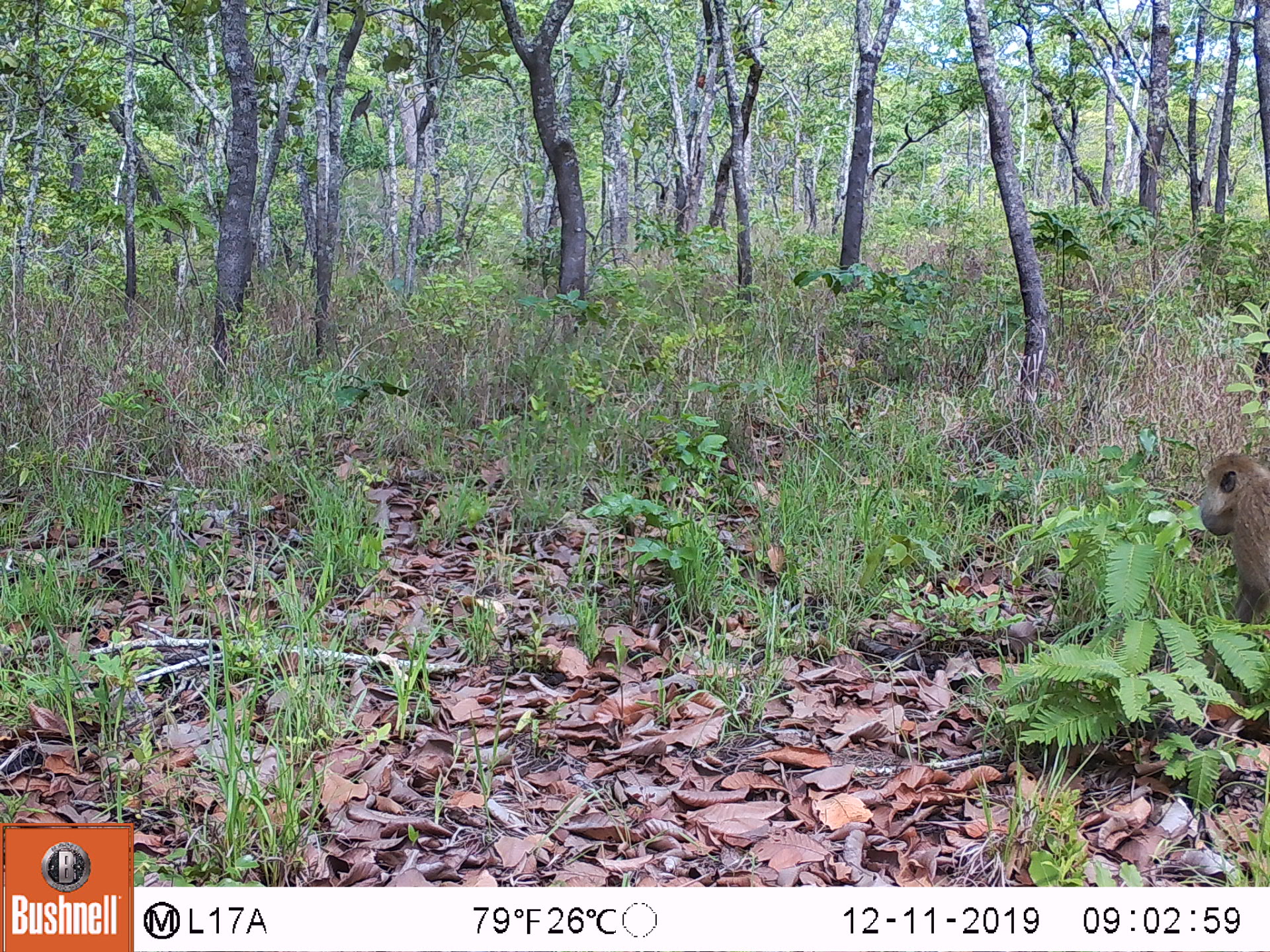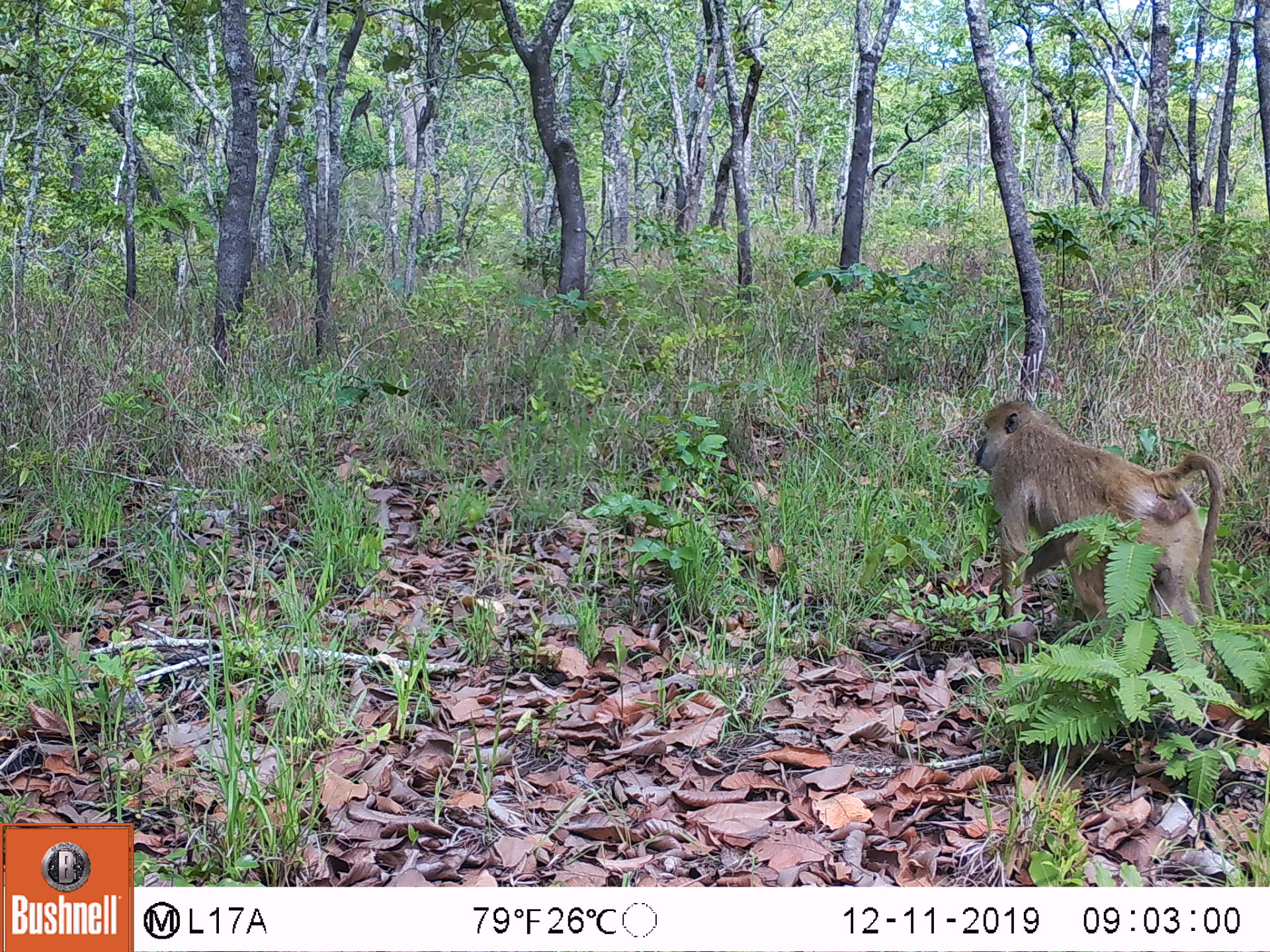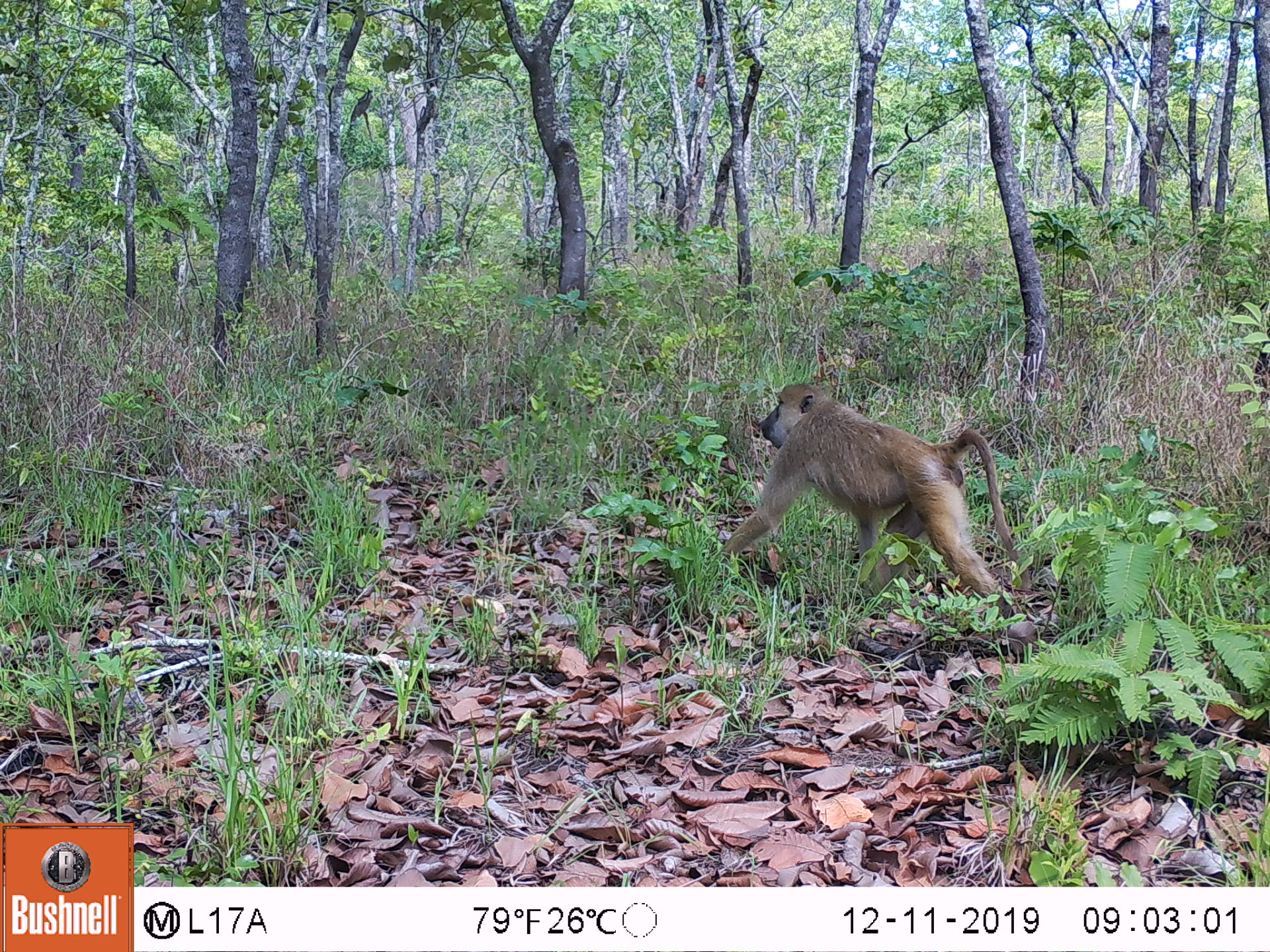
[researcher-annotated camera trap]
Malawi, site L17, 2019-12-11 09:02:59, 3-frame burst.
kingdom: Animalia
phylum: Chordata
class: Mammalia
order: Primates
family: Cercopithecidae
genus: Papio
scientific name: Papio cynocephalus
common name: yellow baboon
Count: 1.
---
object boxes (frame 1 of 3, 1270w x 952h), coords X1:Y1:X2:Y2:
yellow baboon: 1190:449:1268:634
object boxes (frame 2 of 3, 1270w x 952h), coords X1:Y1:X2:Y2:
yellow baboon: 964:394:1224:685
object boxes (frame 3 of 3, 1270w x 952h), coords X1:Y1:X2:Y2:
yellow baboon: 725:380:1017:616